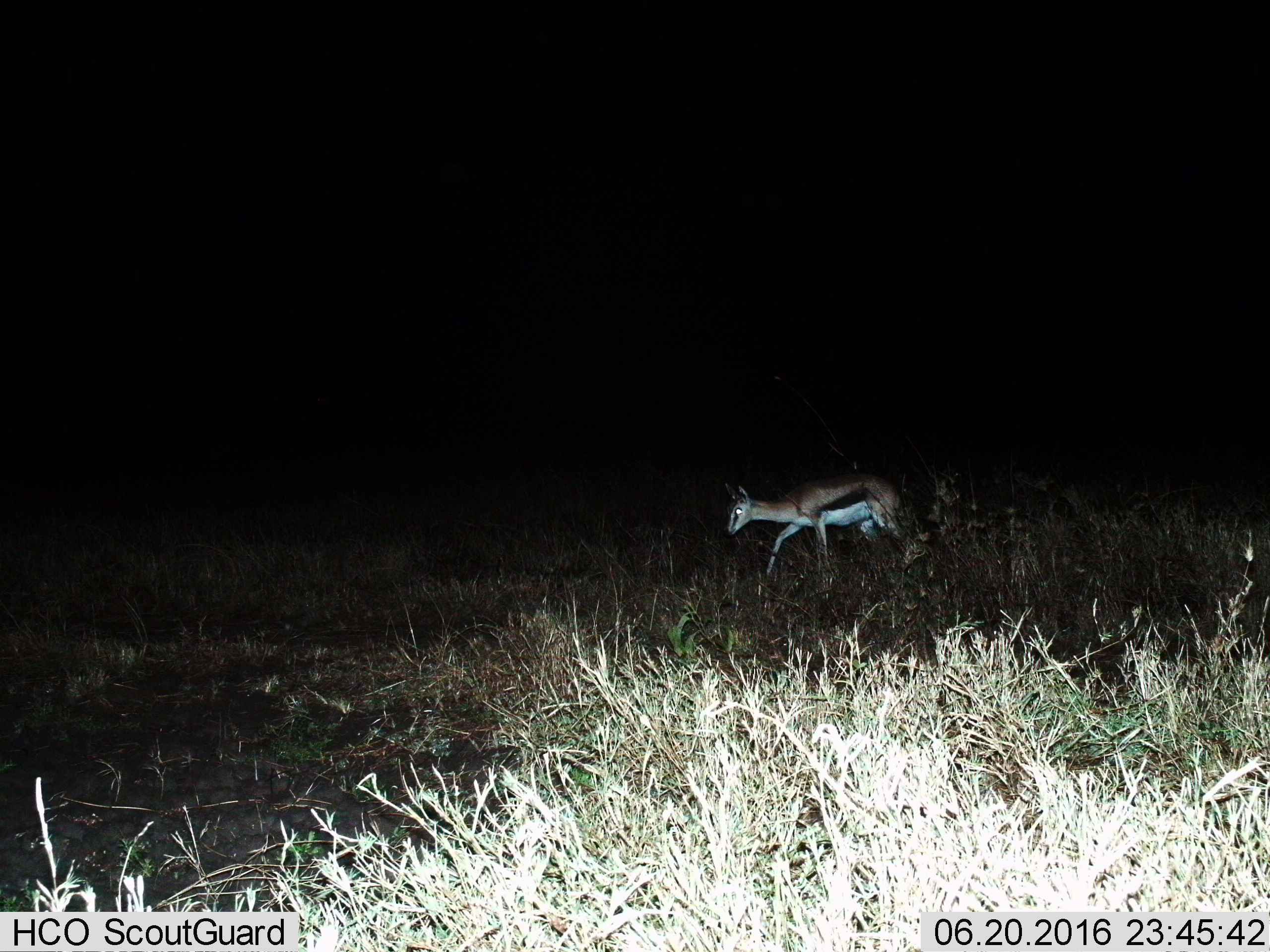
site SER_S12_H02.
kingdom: Animalia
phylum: Chordata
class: Mammalia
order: Artiodactyla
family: Bovidae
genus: Eudorcas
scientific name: Eudorcas thomsonii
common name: thomson's gazelle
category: gazellethomsons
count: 1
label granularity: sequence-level